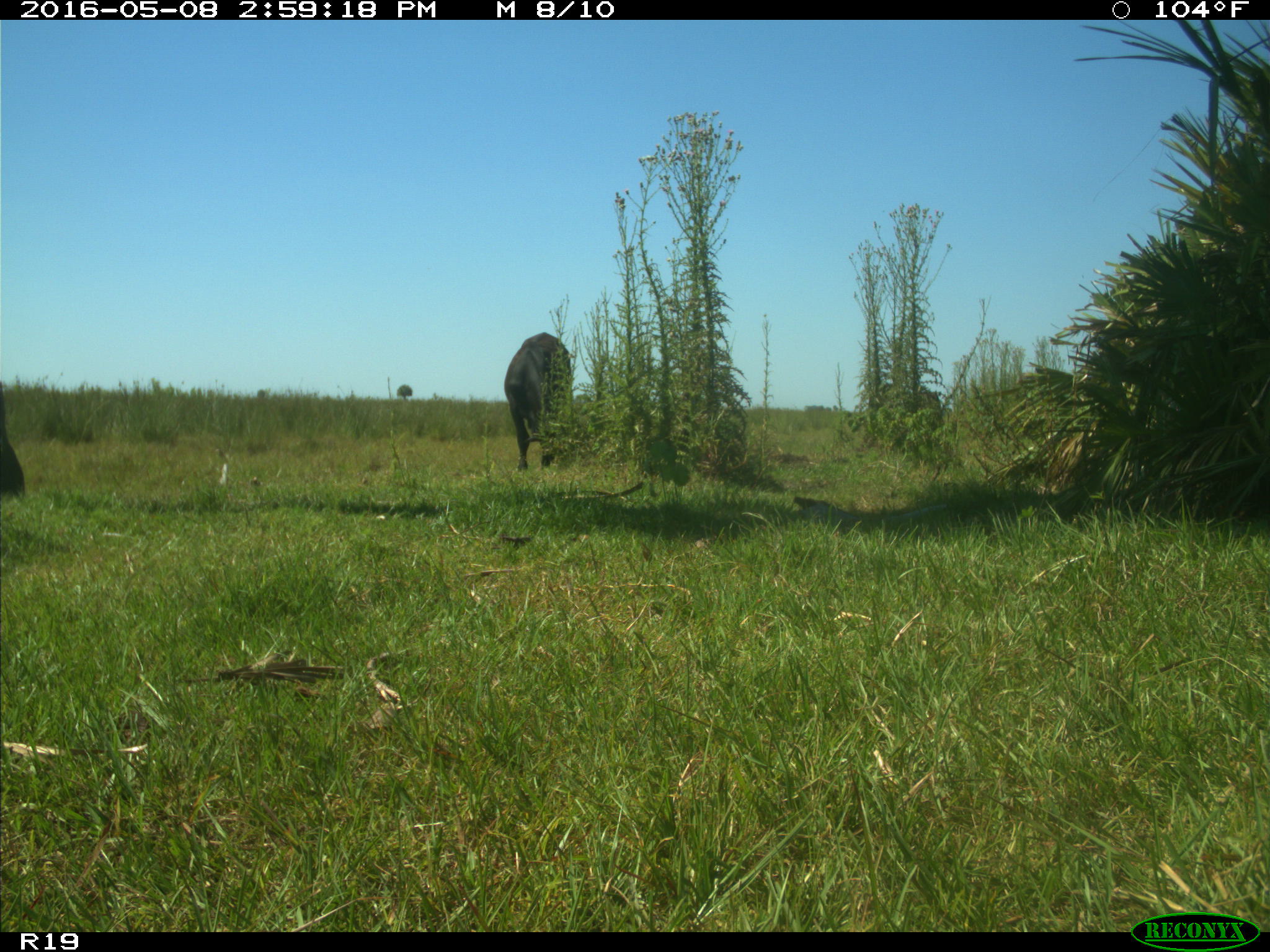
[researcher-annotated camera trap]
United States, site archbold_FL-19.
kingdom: Animalia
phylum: Chordata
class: Mammalia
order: Artiodactyla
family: Bovidae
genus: Bos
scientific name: Bos taurus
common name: domestic cow